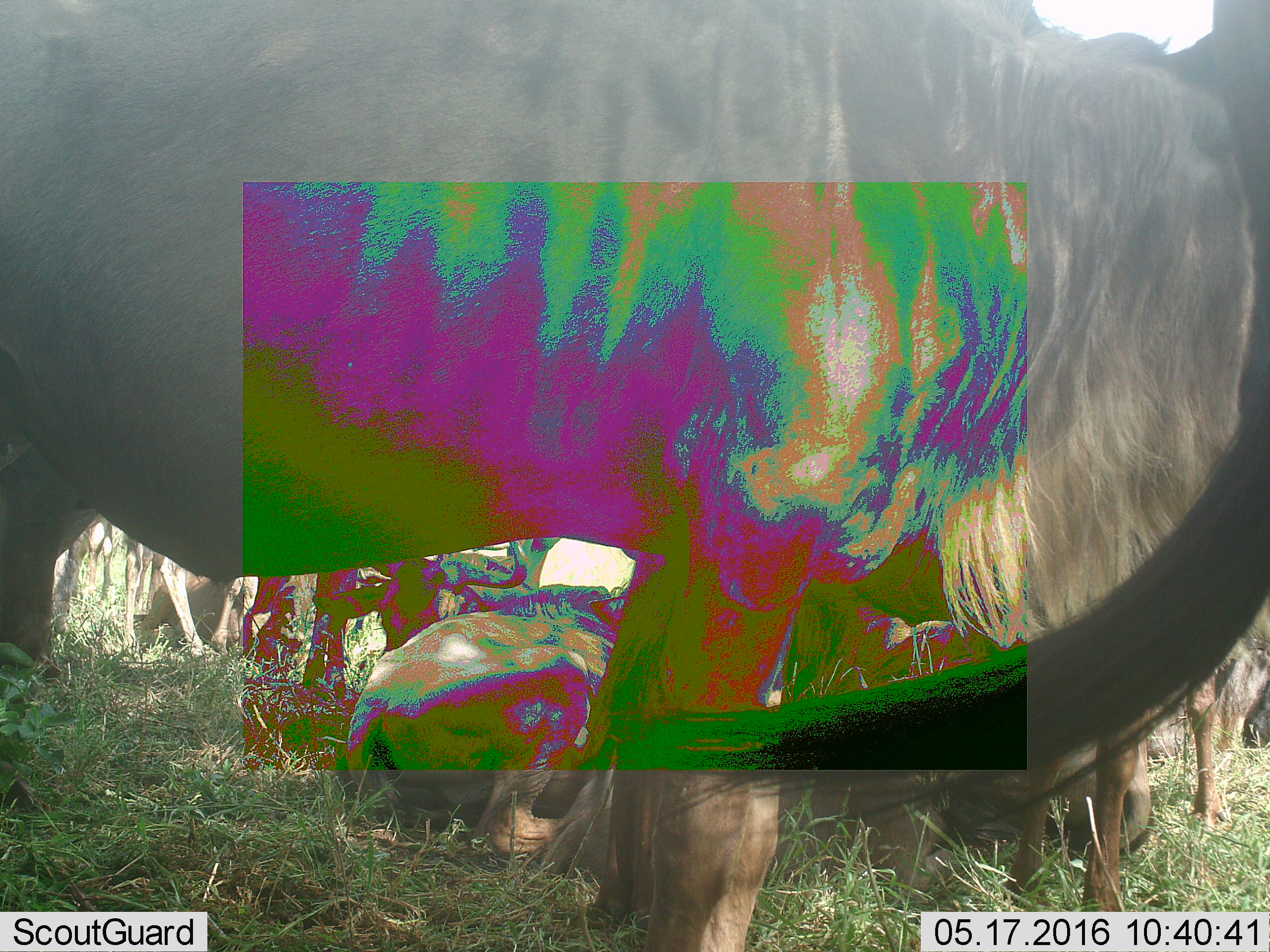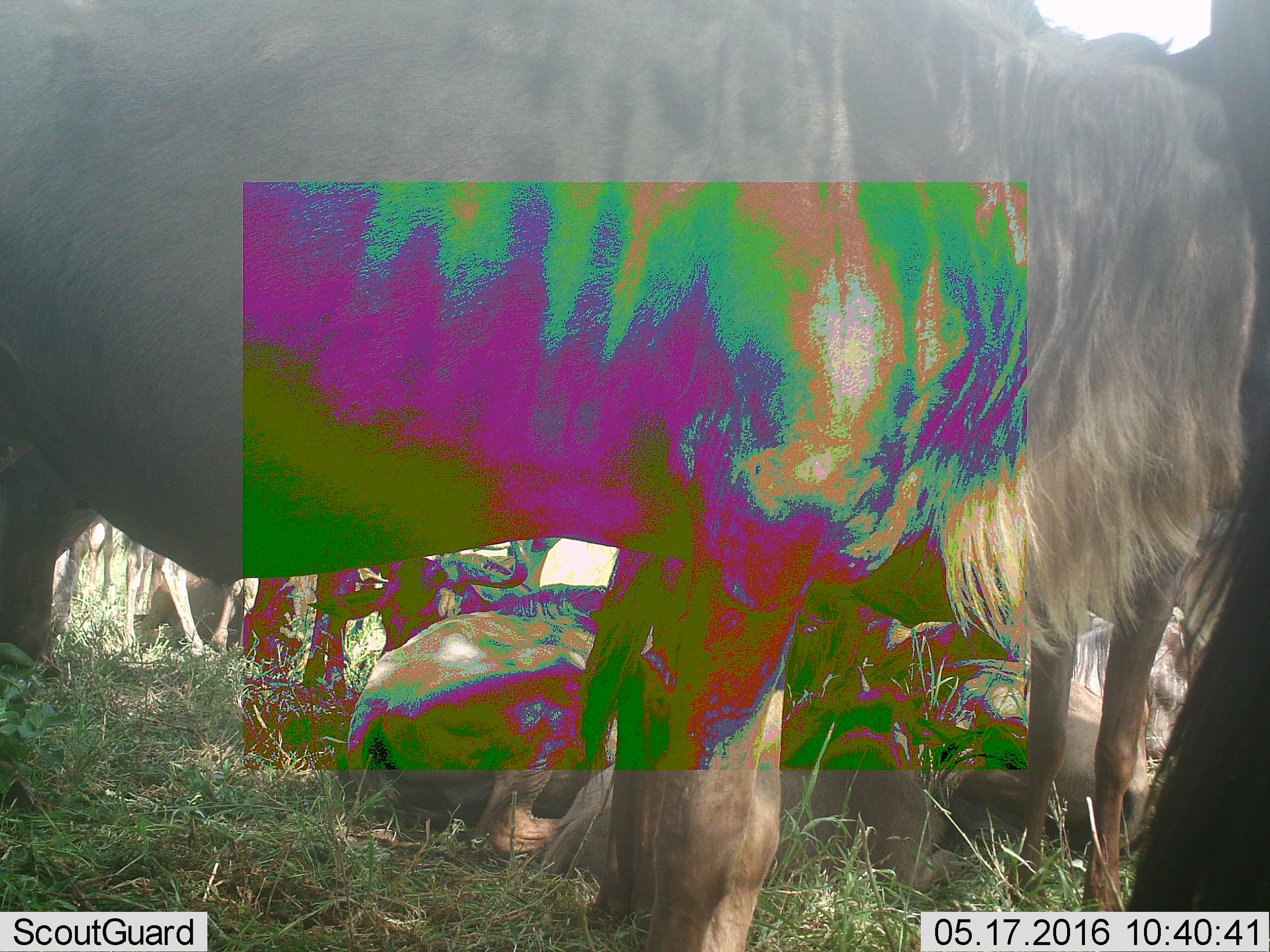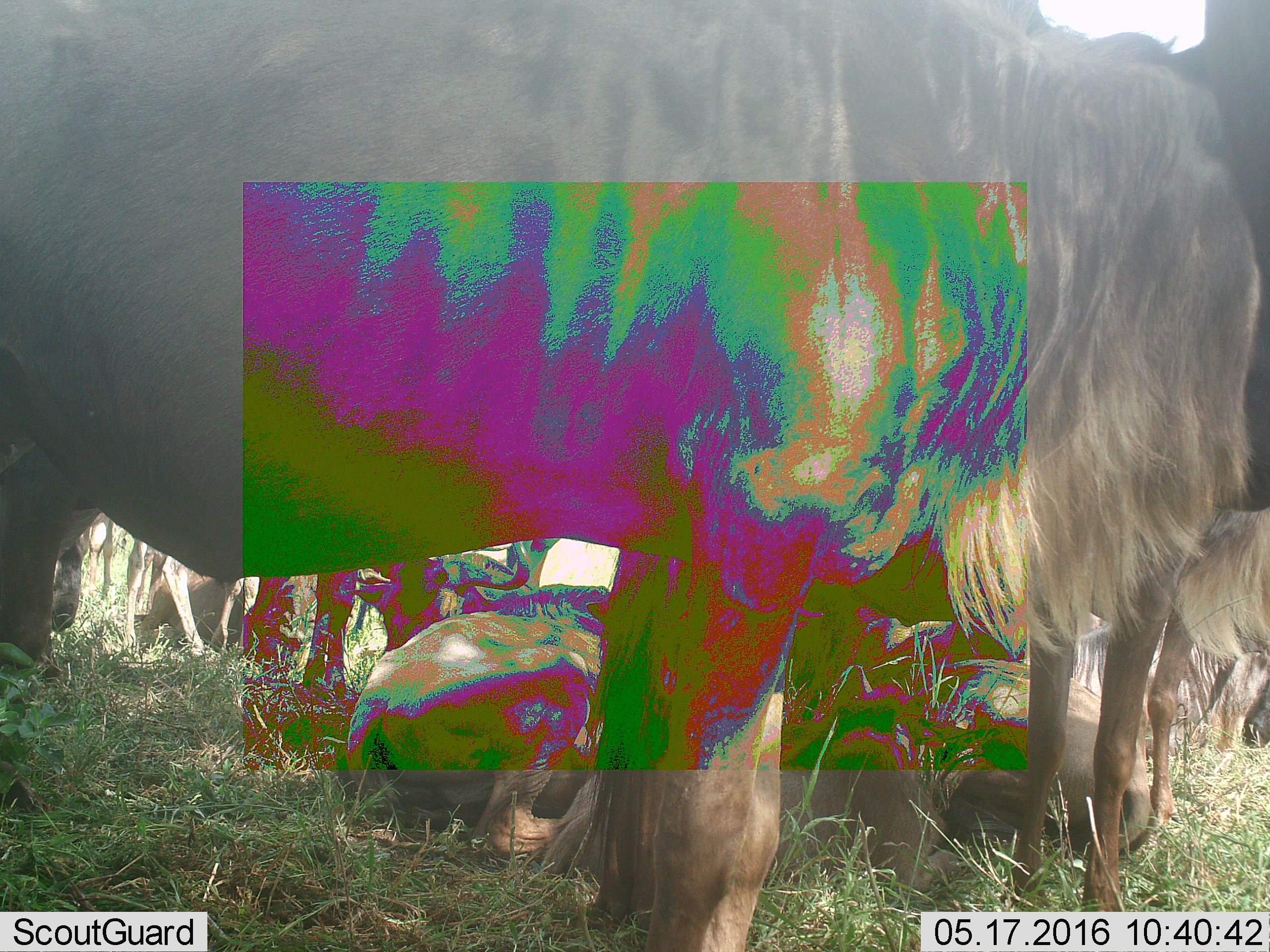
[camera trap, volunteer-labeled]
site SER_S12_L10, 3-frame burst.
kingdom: Animalia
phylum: Chordata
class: Mammalia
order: Artiodactyla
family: Bovidae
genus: Connochaetes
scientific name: Connochaetes taurinus taurinus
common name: blue wildebeest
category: wildebeestblue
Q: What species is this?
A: Wildebeestblue (blue wildebeest) (Connochaetes taurinus taurinus).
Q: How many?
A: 7.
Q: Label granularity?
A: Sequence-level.